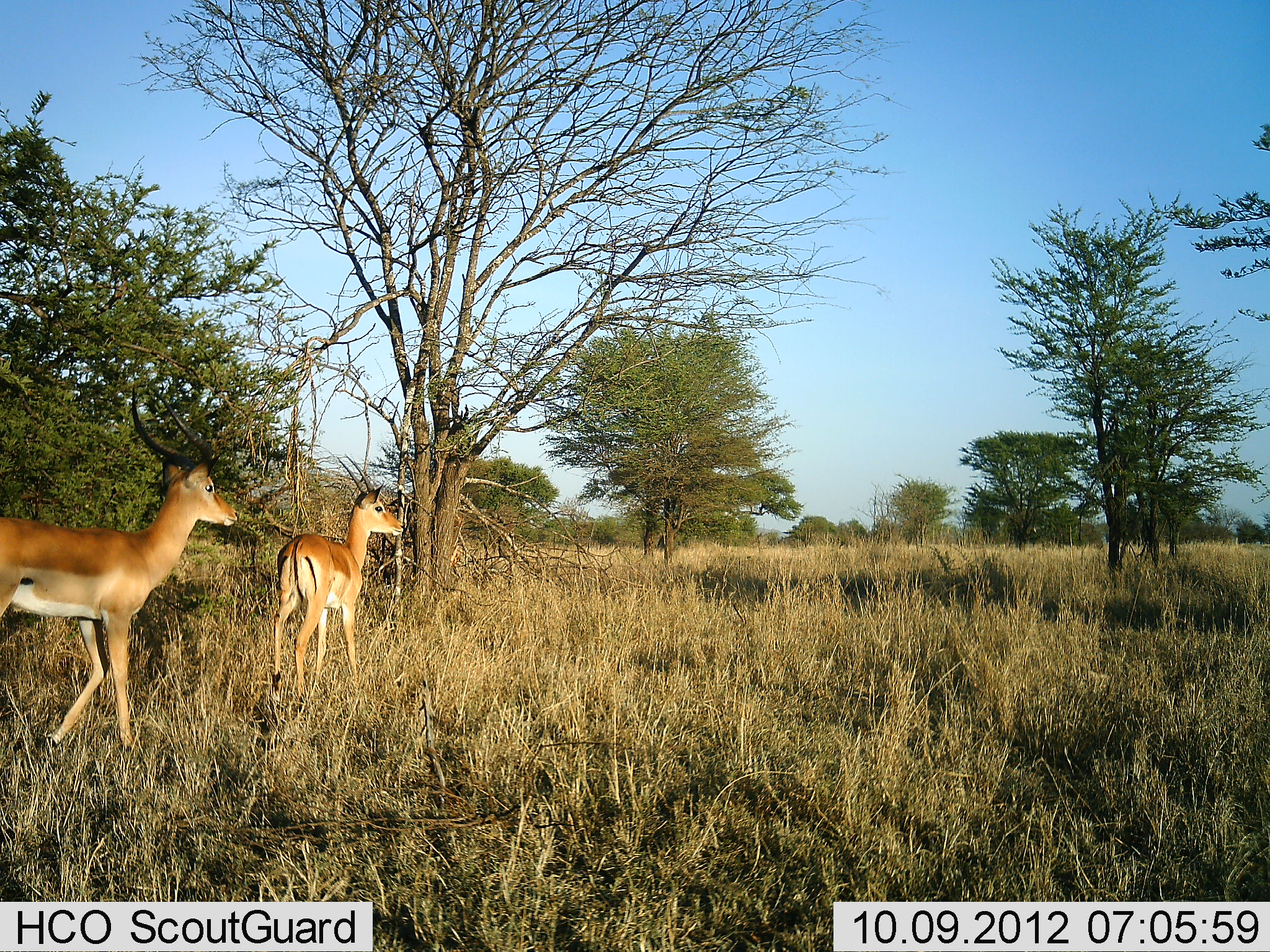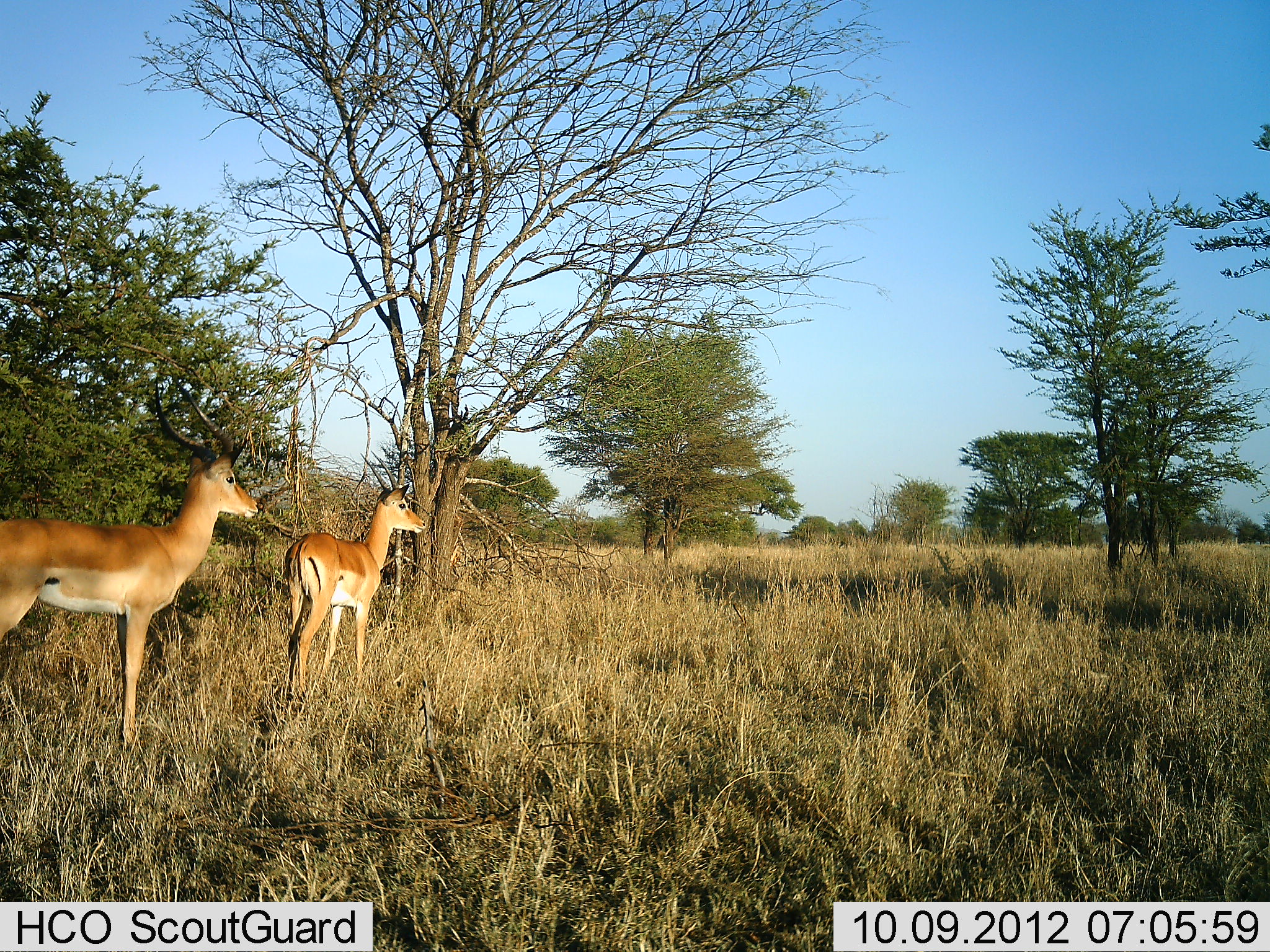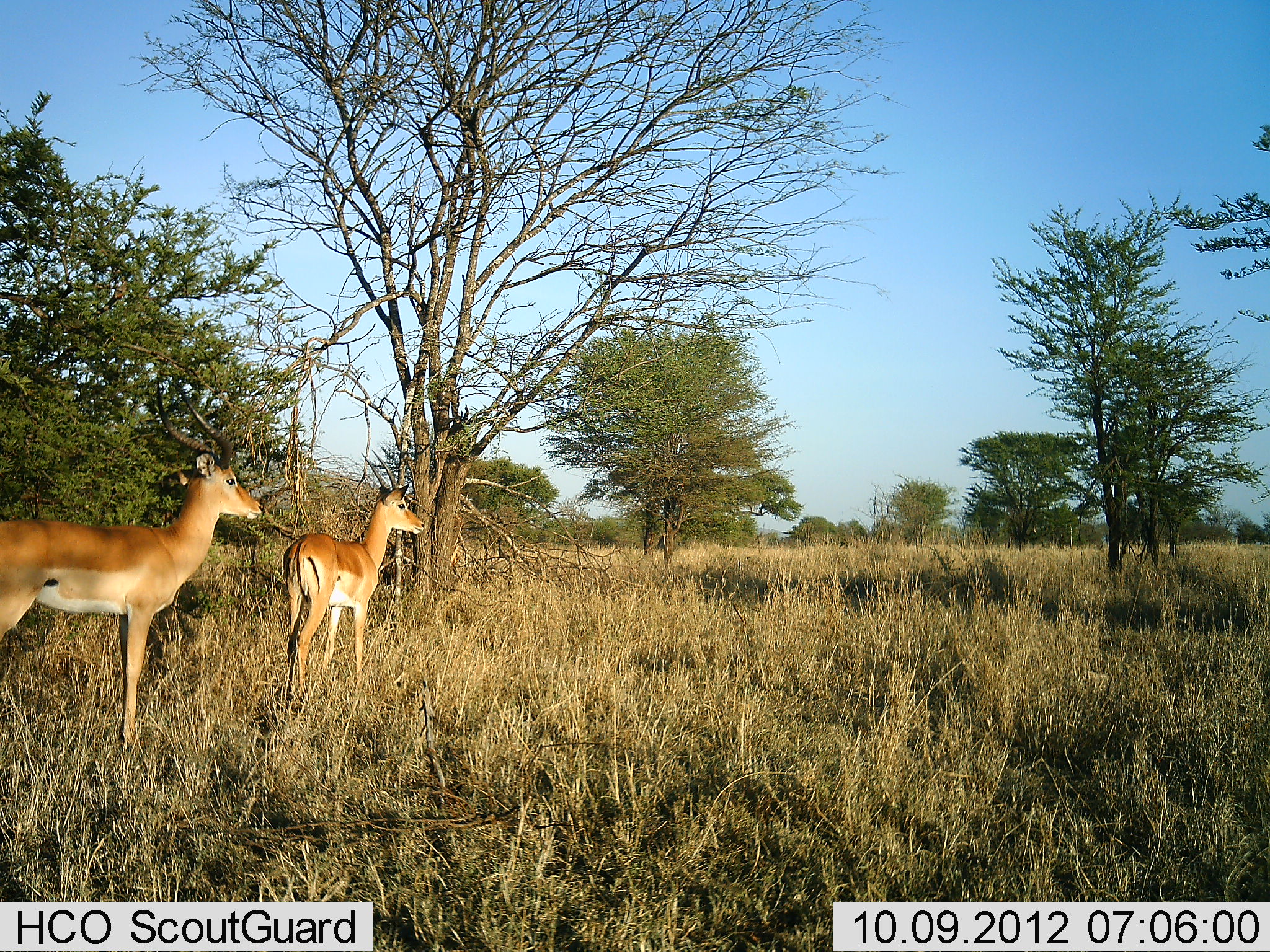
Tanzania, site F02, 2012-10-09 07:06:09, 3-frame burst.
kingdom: Animalia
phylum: Chordata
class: Mammalia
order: Artiodactyla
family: Bovidae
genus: Aepyceros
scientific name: Aepyceros melampus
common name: impala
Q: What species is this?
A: Impala (Aepyceros melampus).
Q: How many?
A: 2.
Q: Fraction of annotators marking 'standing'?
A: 90%.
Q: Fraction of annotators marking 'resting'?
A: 0%.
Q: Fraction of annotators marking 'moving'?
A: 10%.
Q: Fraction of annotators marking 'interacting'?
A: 0%.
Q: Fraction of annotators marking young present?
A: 0%.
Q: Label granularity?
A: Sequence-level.